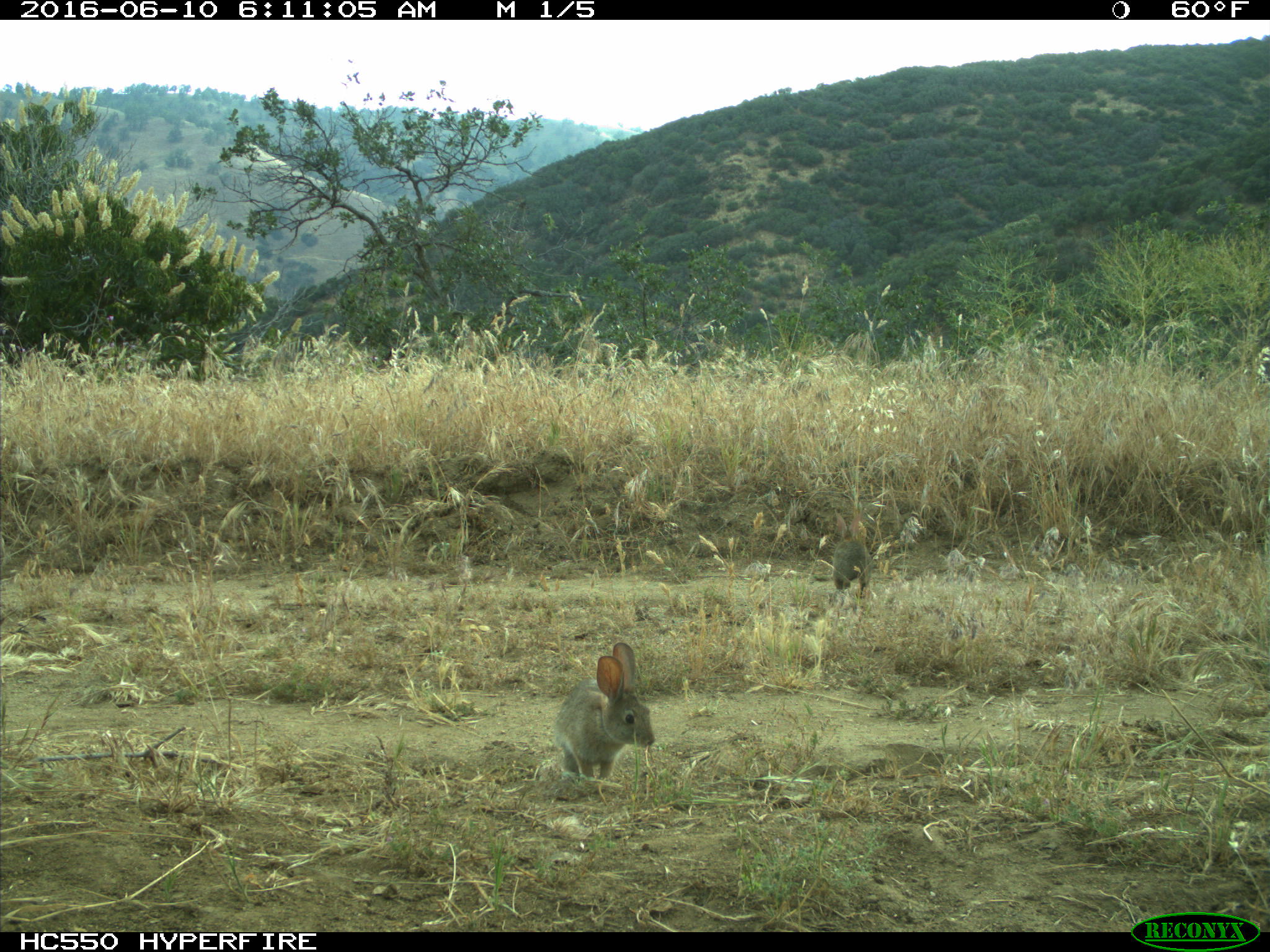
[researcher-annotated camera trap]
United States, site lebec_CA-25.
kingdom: Animalia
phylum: Chordata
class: Mammalia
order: Lagomorpha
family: Leporidae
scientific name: Leporidae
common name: rabbits and hares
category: unidentified rabbit